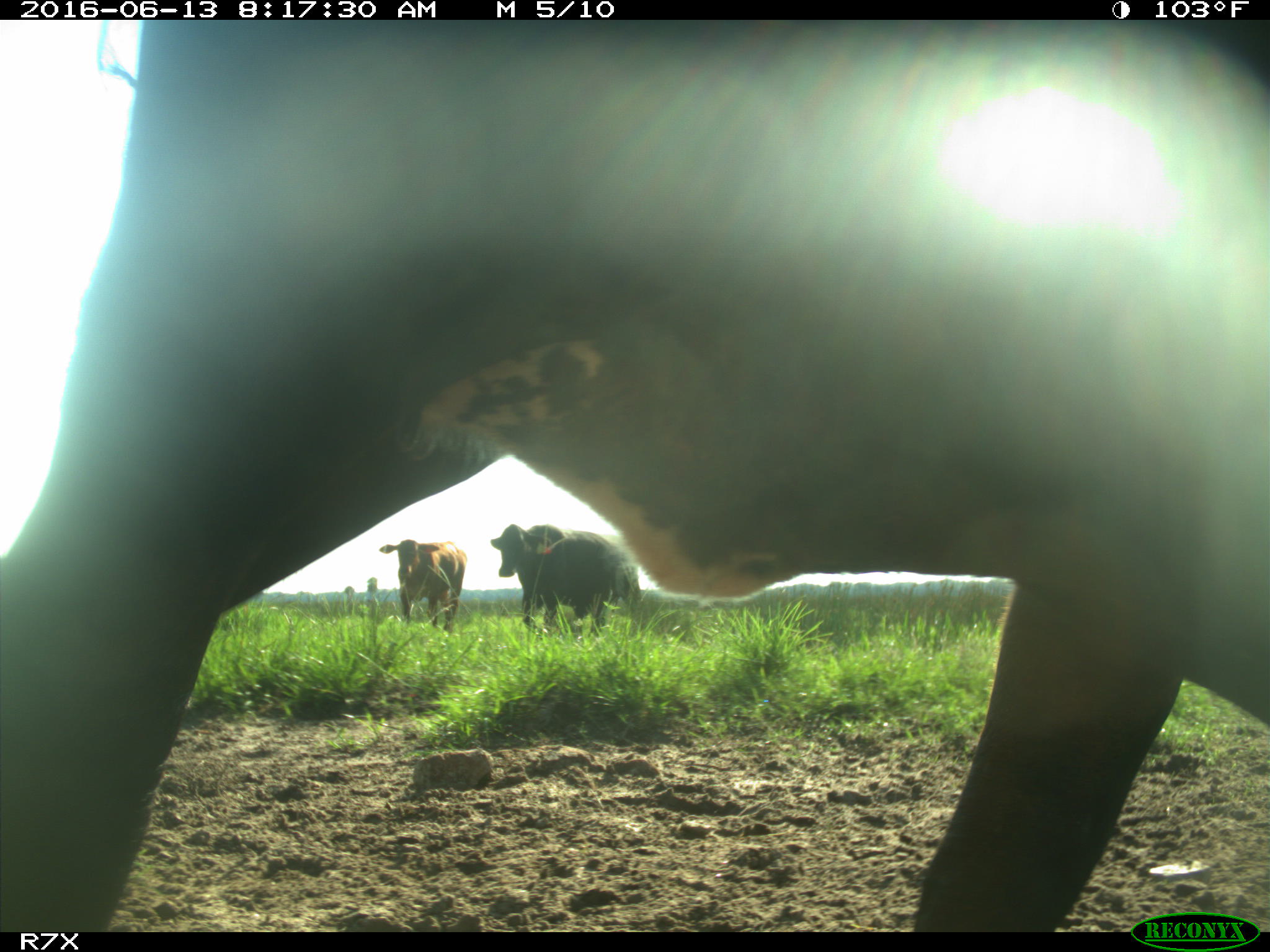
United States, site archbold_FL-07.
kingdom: Animalia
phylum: Chordata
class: Mammalia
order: Artiodactyla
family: Bovidae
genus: Bos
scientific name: Bos taurus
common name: domestic cow